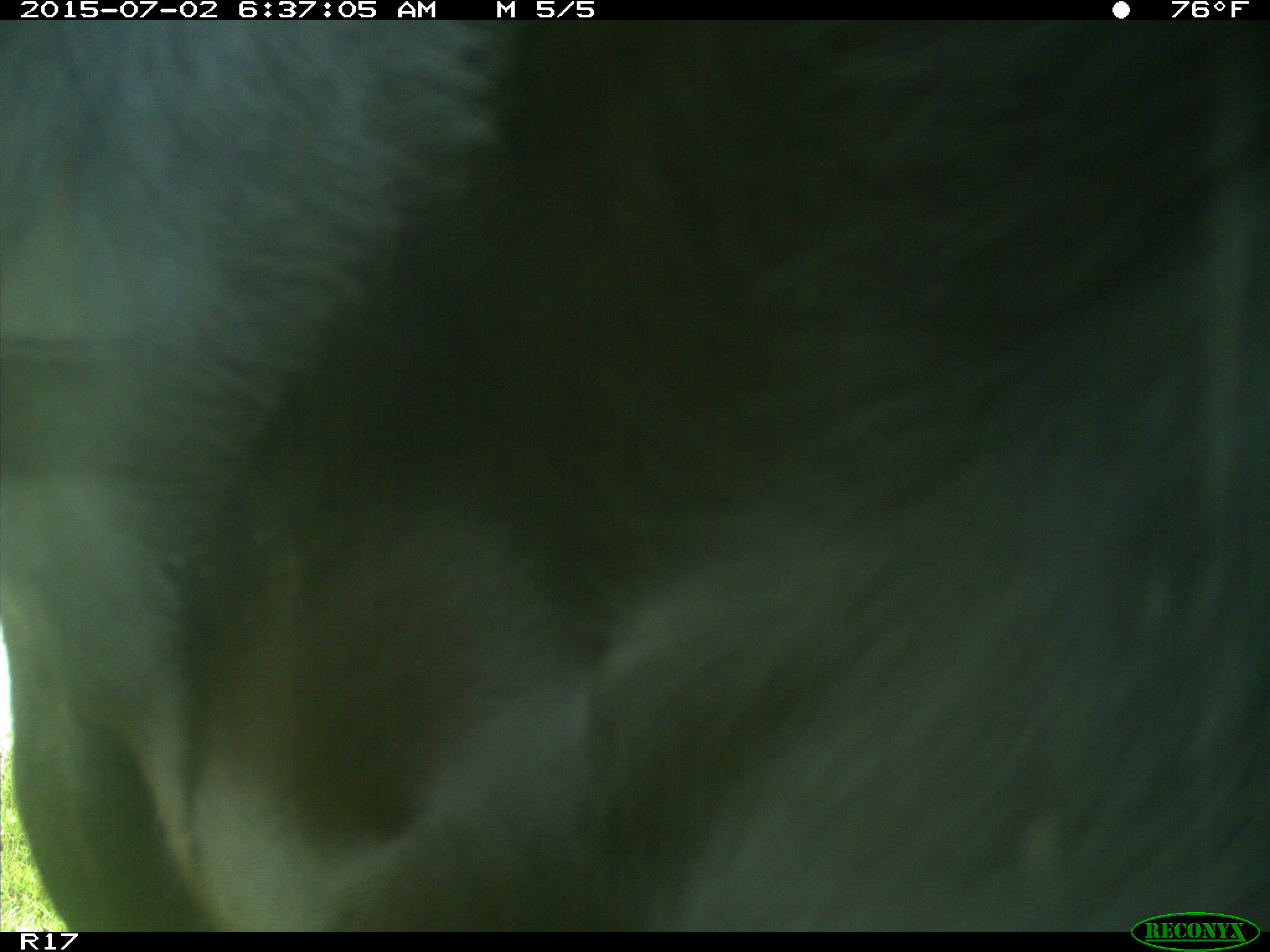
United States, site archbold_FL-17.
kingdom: Animalia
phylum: Chordata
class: Mammalia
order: Artiodactyla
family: Bovidae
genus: Bos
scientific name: Bos taurus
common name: domestic cow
Bos taurus (domestic cow).